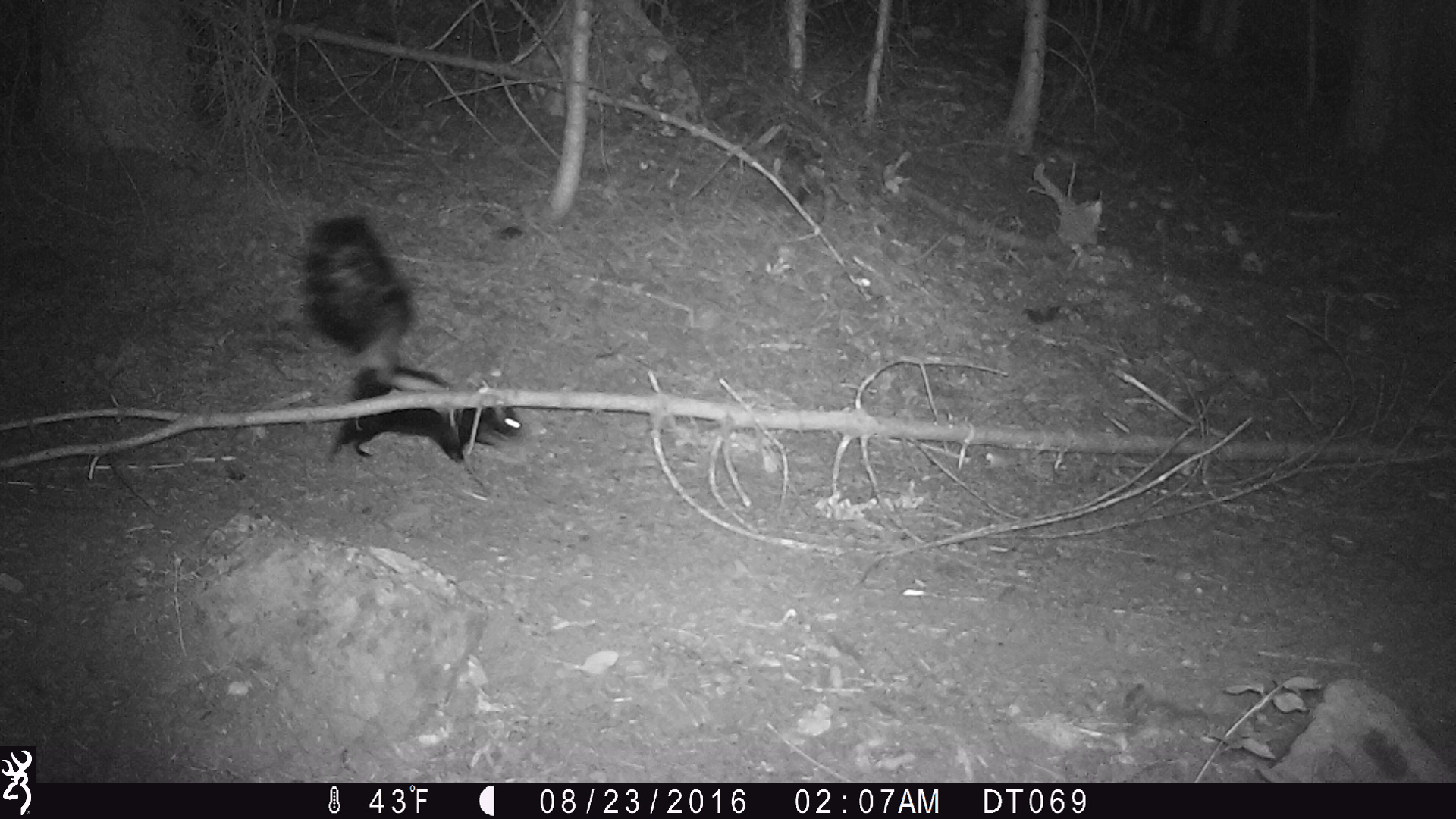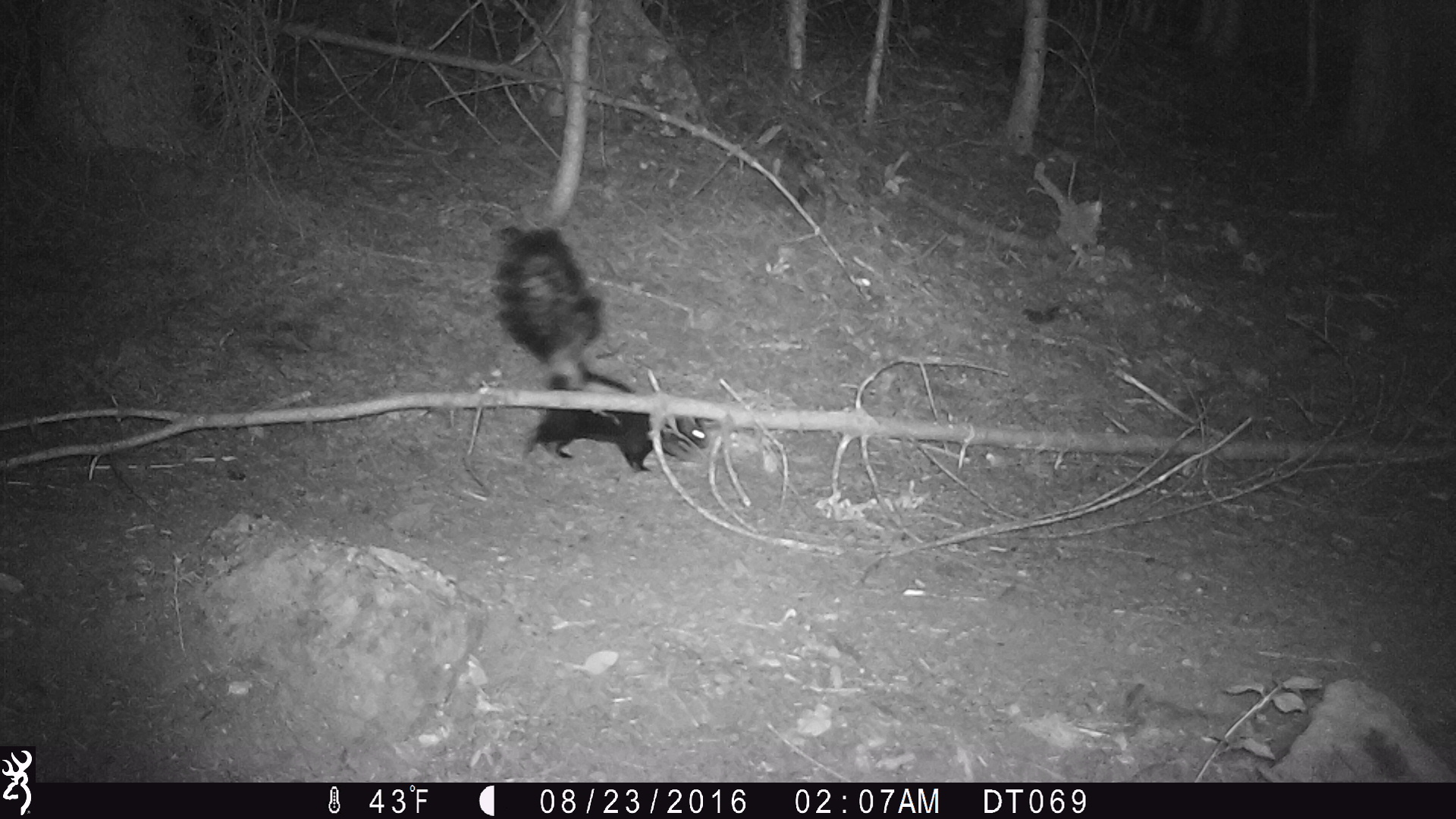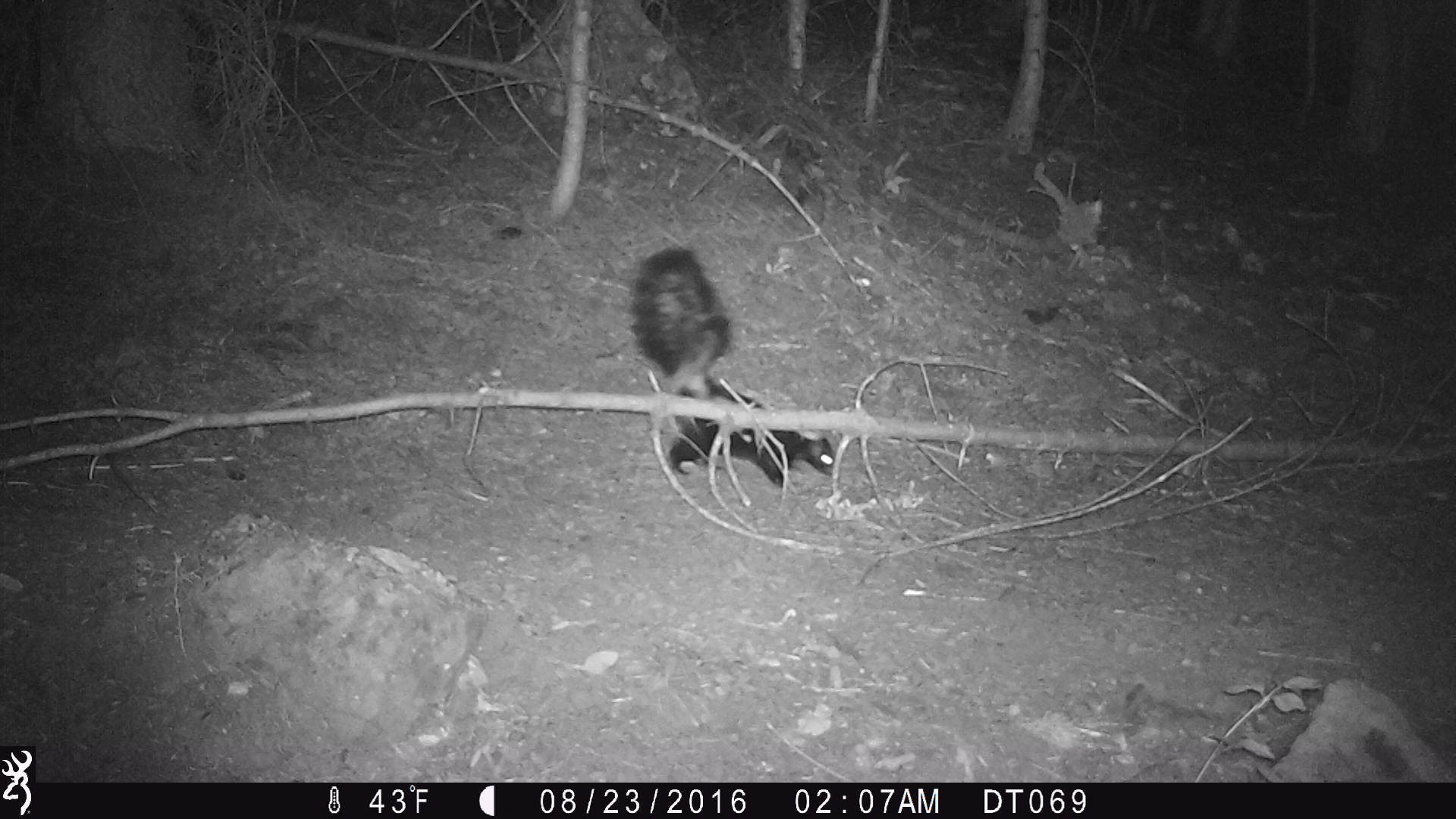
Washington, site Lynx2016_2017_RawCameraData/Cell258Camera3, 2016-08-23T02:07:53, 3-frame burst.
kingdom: Animalia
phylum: Chordata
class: Mammalia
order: Carnivora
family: Mephitidae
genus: Mephitis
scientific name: Mephitis mephitis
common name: striped skunk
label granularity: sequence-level